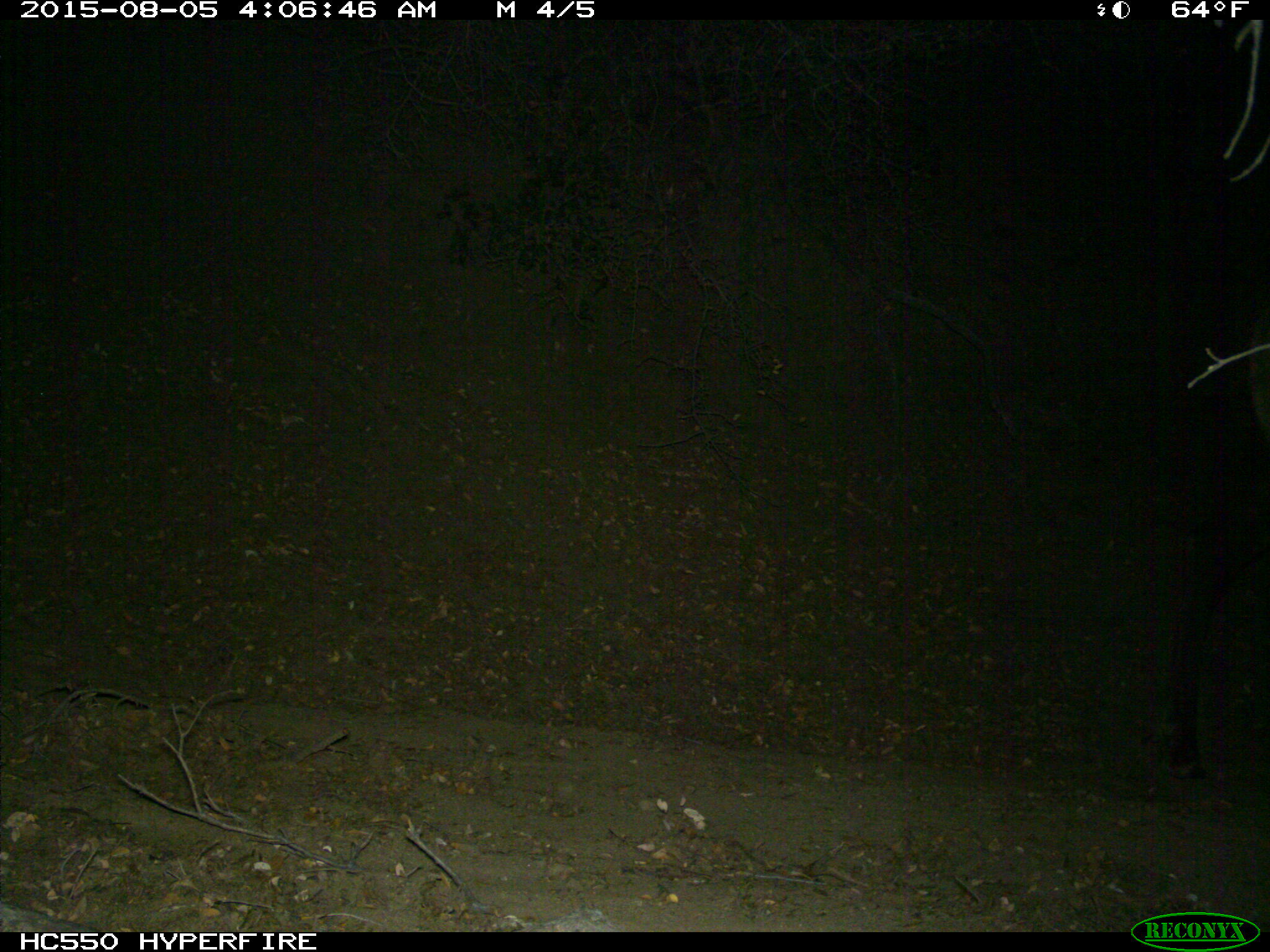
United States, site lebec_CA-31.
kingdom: Animalia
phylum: Chordata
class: Mammalia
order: Artiodactyla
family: Cervidae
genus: Cervus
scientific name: Cervus canadensis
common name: elk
Cervus canadensis (elk).